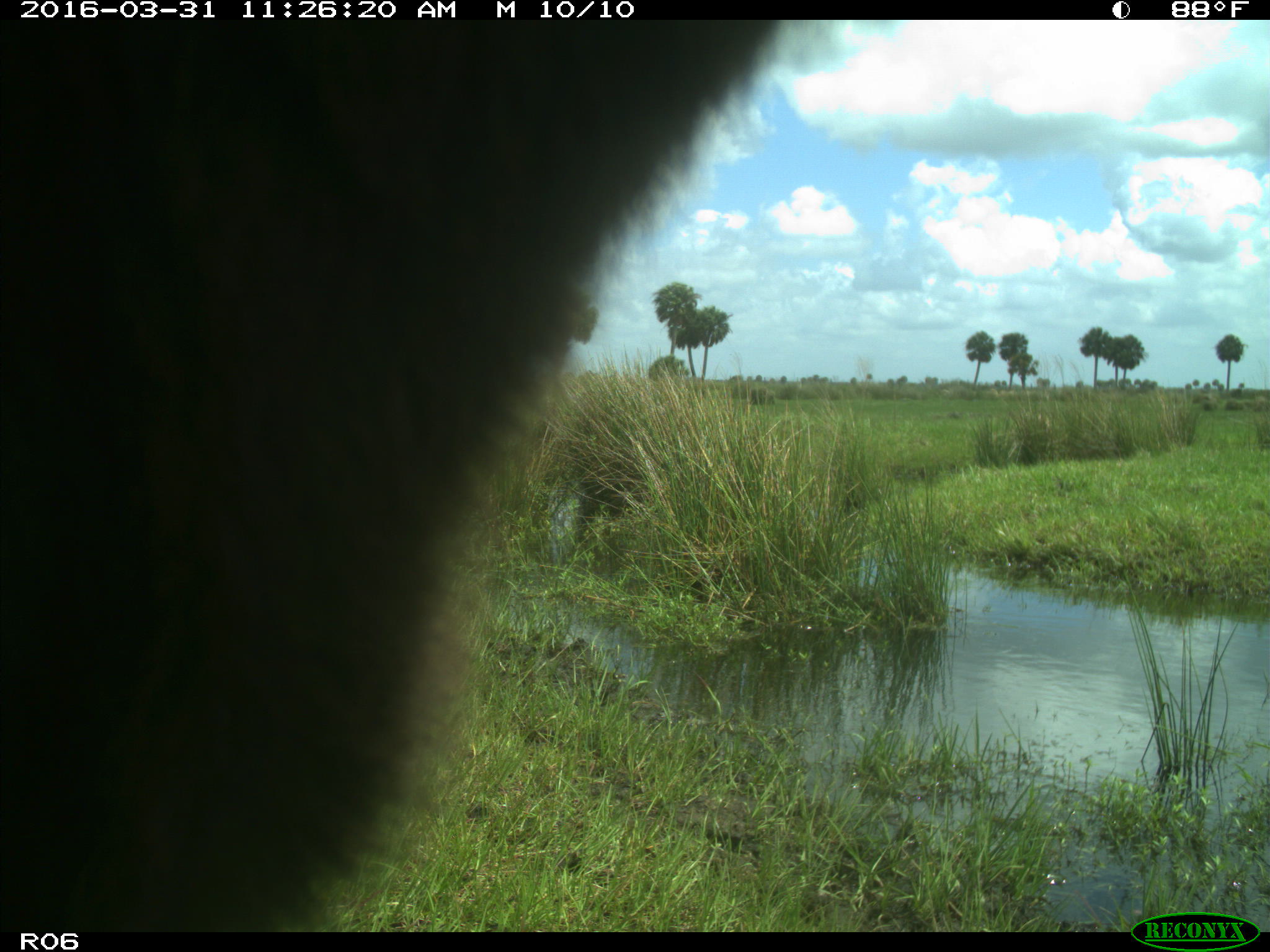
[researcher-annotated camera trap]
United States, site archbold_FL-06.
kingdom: Animalia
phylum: Chordata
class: Mammalia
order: Artiodactyla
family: Bovidae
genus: Bos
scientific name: Bos taurus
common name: domestic cow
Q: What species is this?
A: Bos taurus (domestic cow).